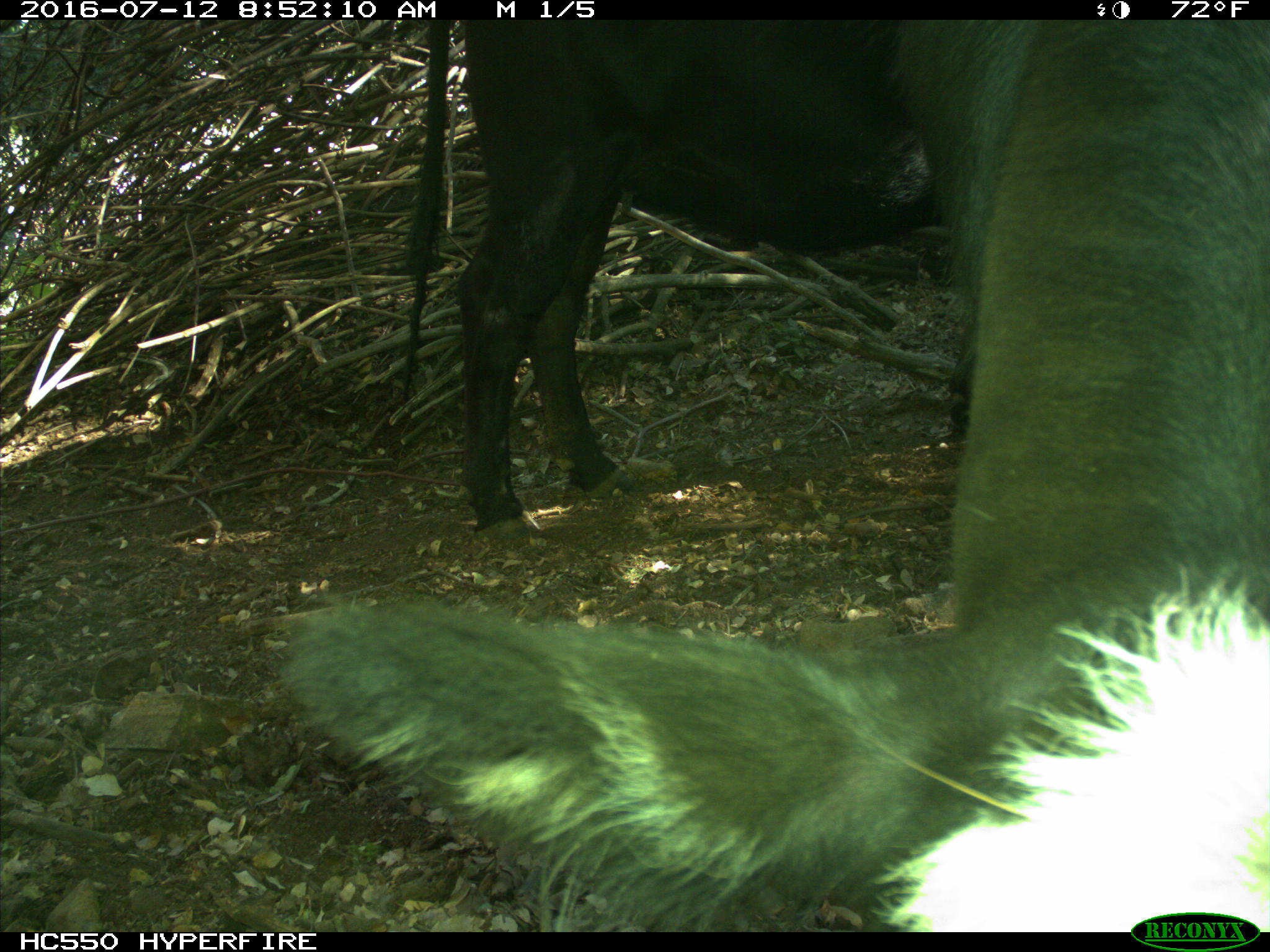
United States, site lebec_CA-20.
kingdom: Animalia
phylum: Chordata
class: Mammalia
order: Artiodactyla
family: Bovidae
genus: Bos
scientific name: Bos taurus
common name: domestic cow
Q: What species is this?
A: Bos taurus (domestic cow).